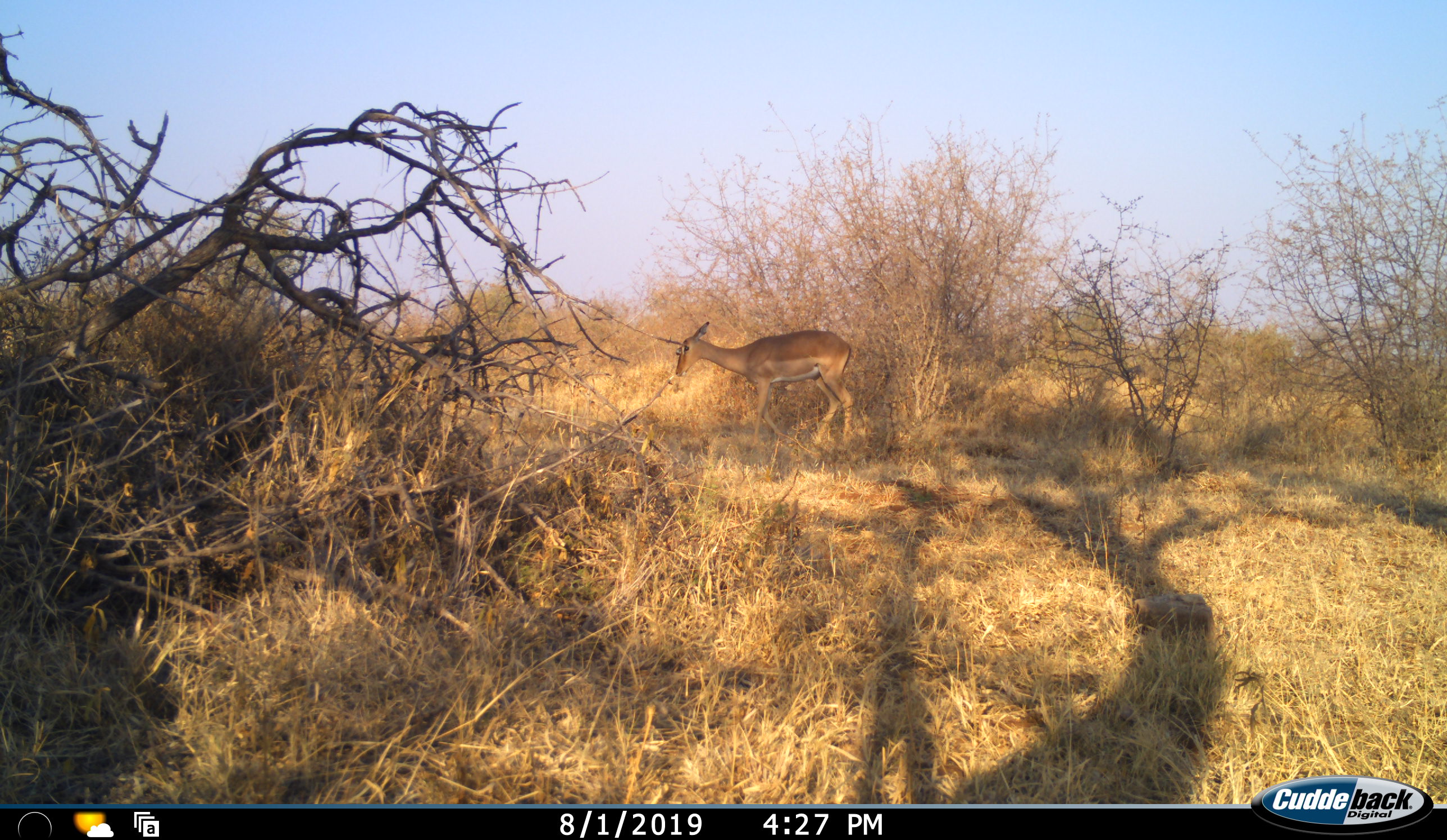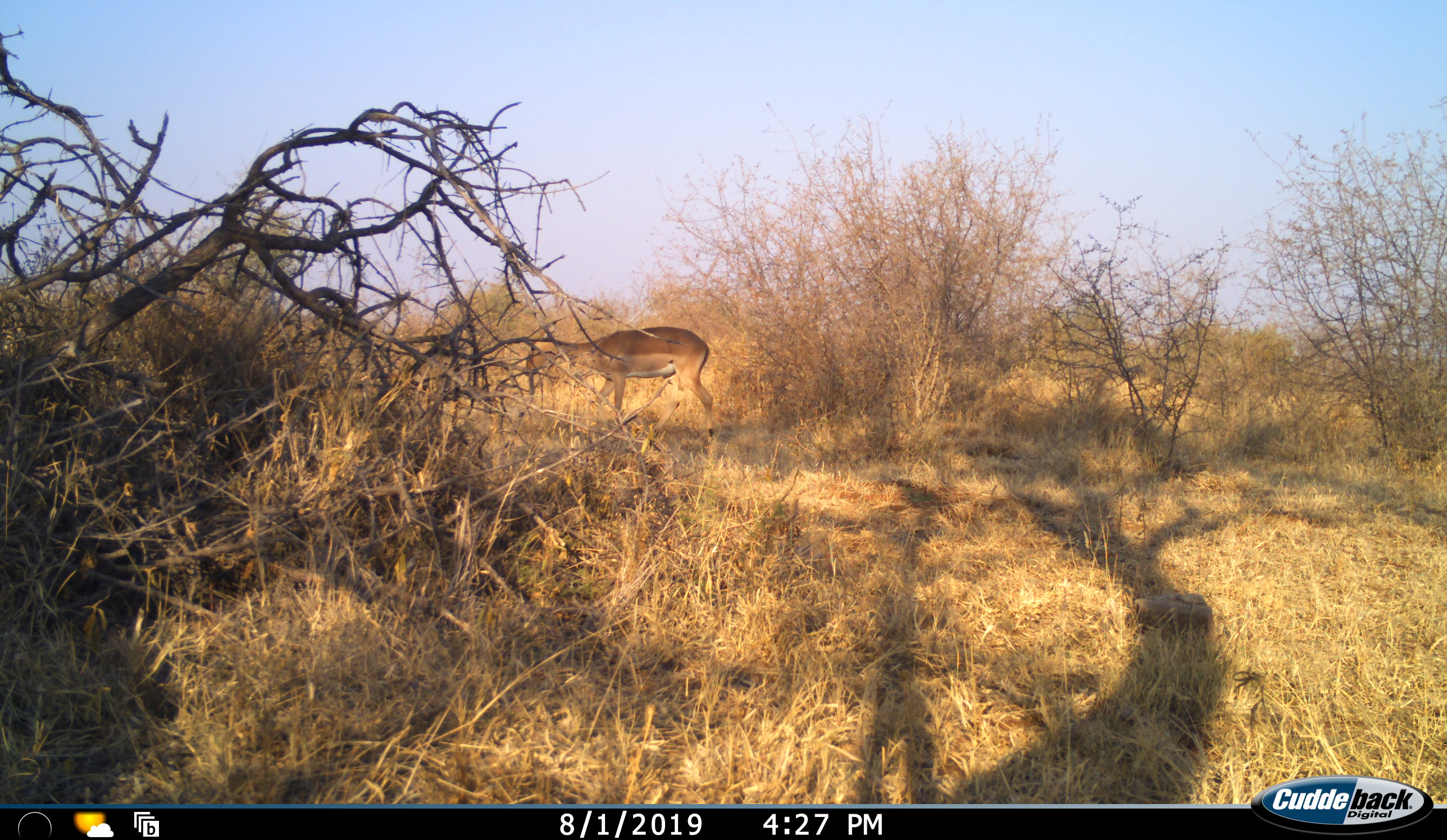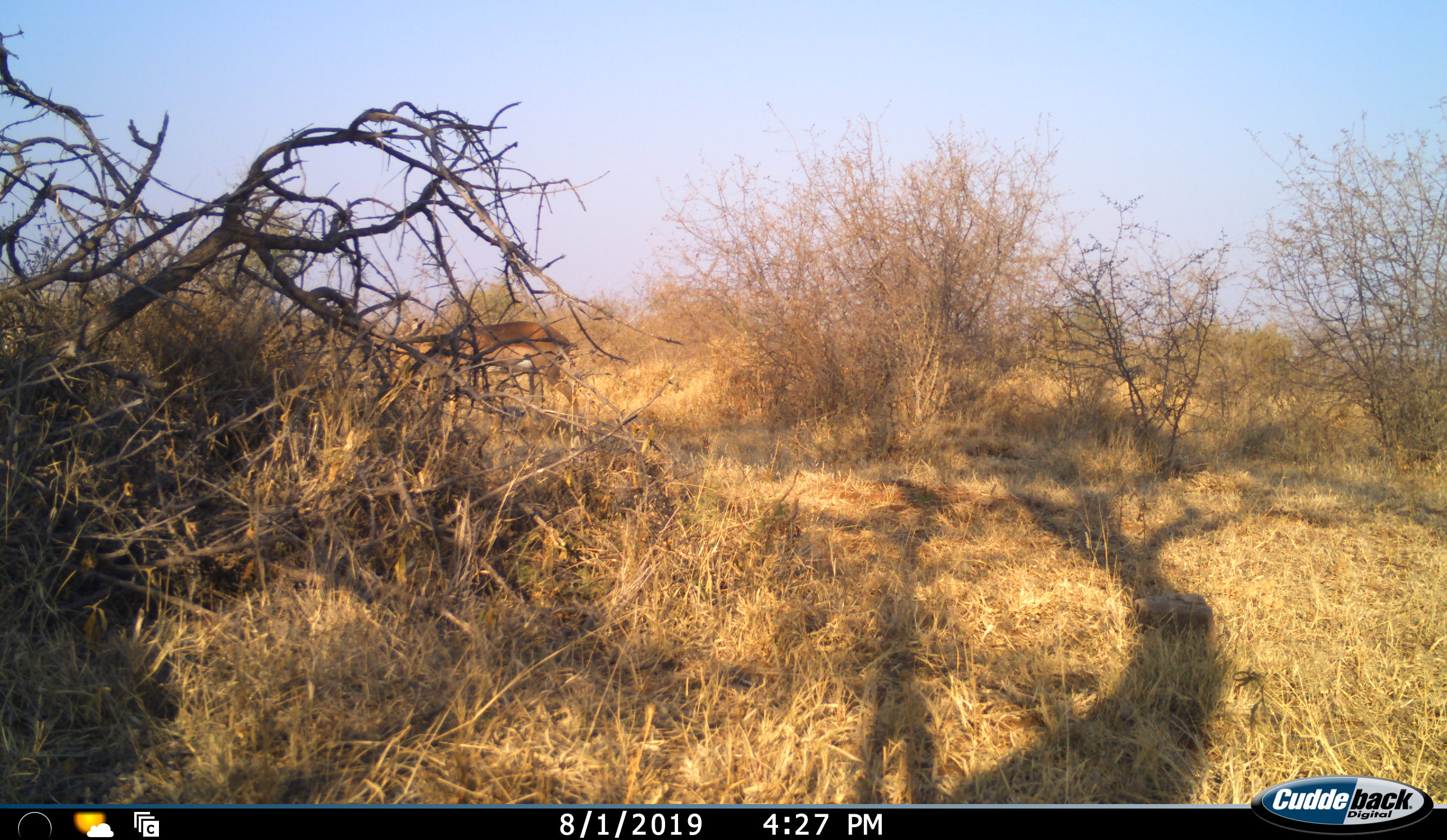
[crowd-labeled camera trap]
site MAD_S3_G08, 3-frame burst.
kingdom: Animalia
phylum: Chordata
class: Mammalia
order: Artiodactyla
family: Bovidae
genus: Aepyceros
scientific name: Aepyceros melampus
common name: impala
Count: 1.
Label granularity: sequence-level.